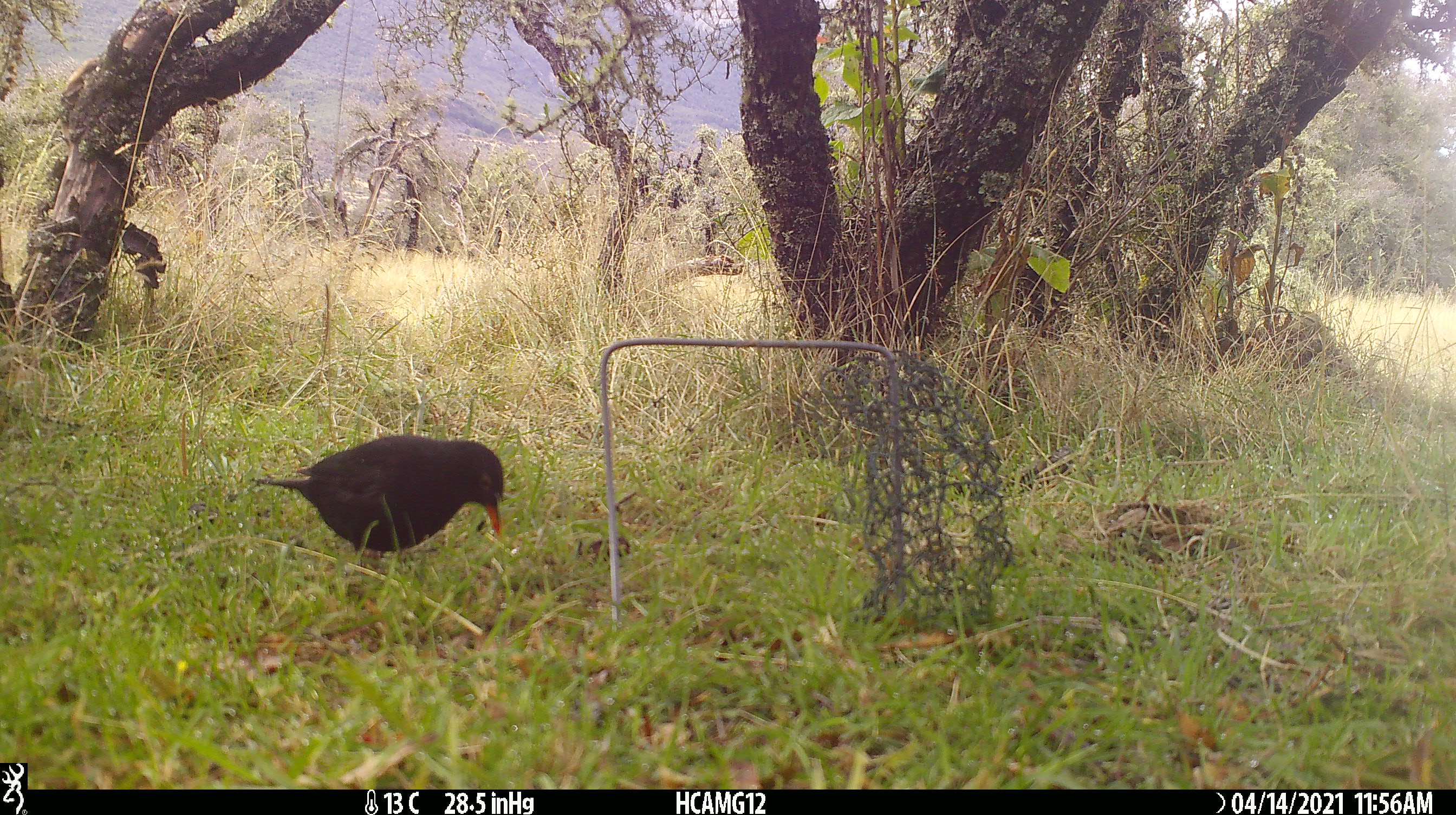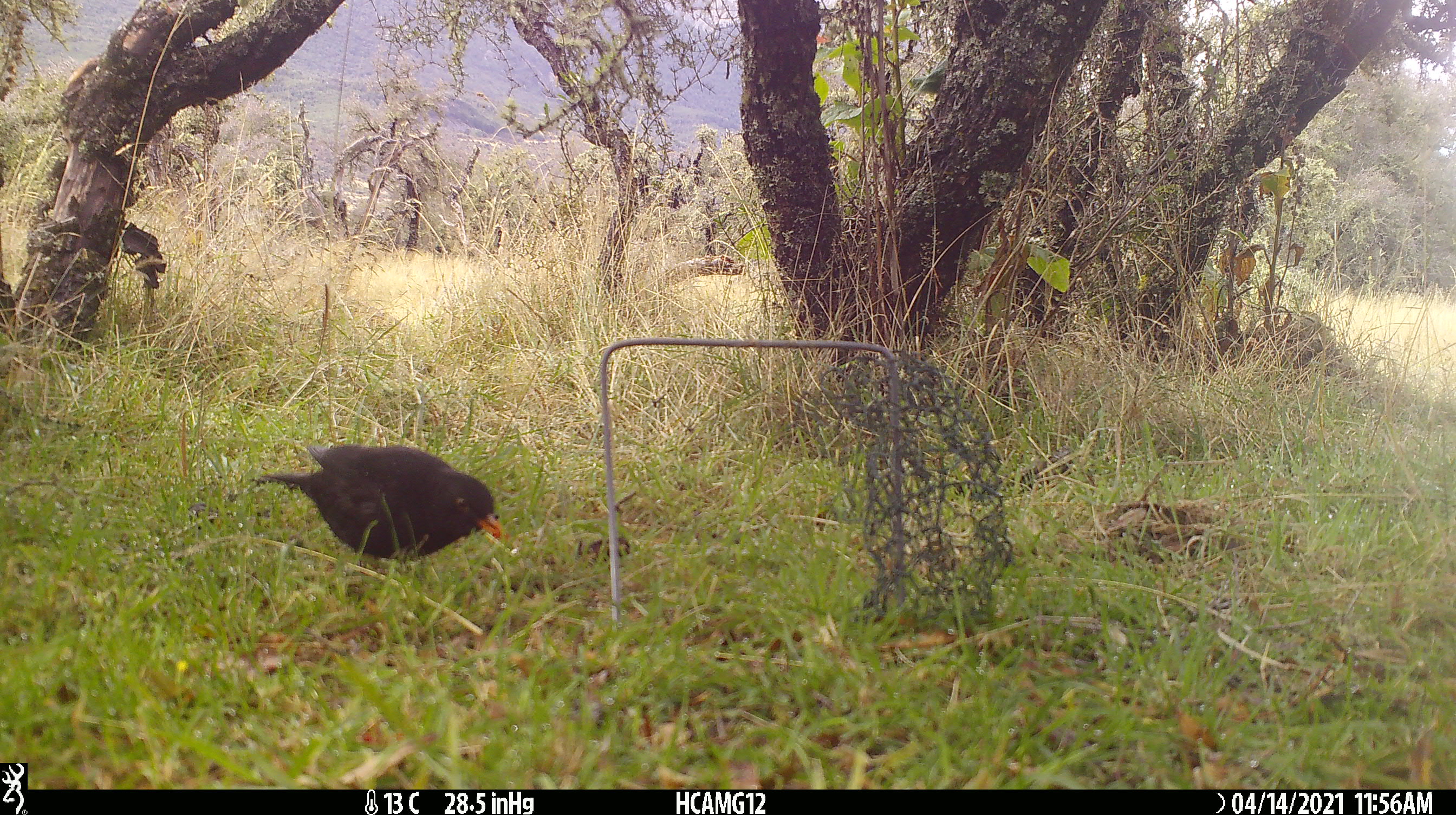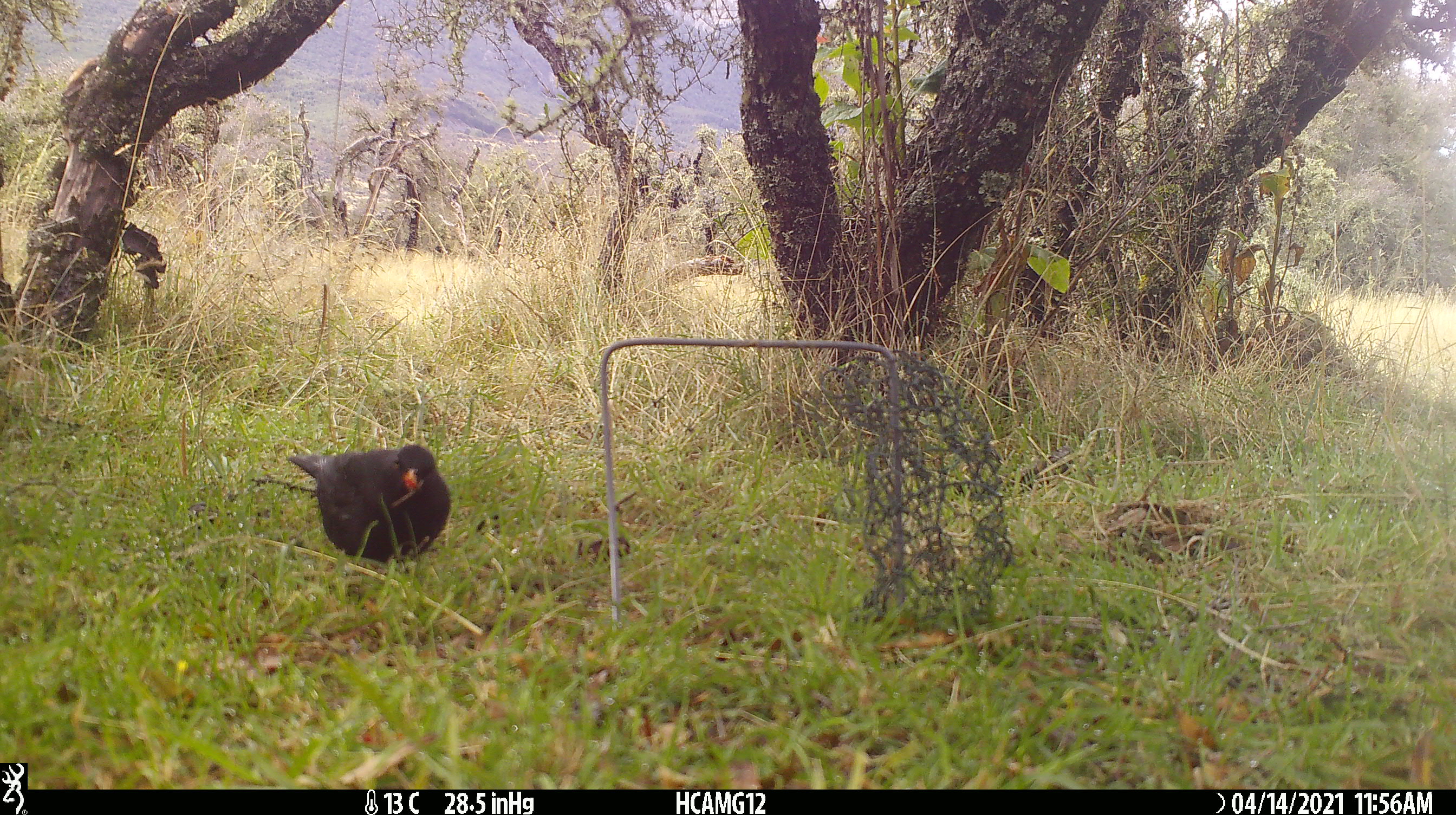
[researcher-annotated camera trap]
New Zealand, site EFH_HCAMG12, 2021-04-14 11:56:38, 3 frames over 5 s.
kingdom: Animalia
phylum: Chordata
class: Aves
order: Passeriformes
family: Turdidae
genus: Turdus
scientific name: Turdus merula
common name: eurasian blackbird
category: blackbird